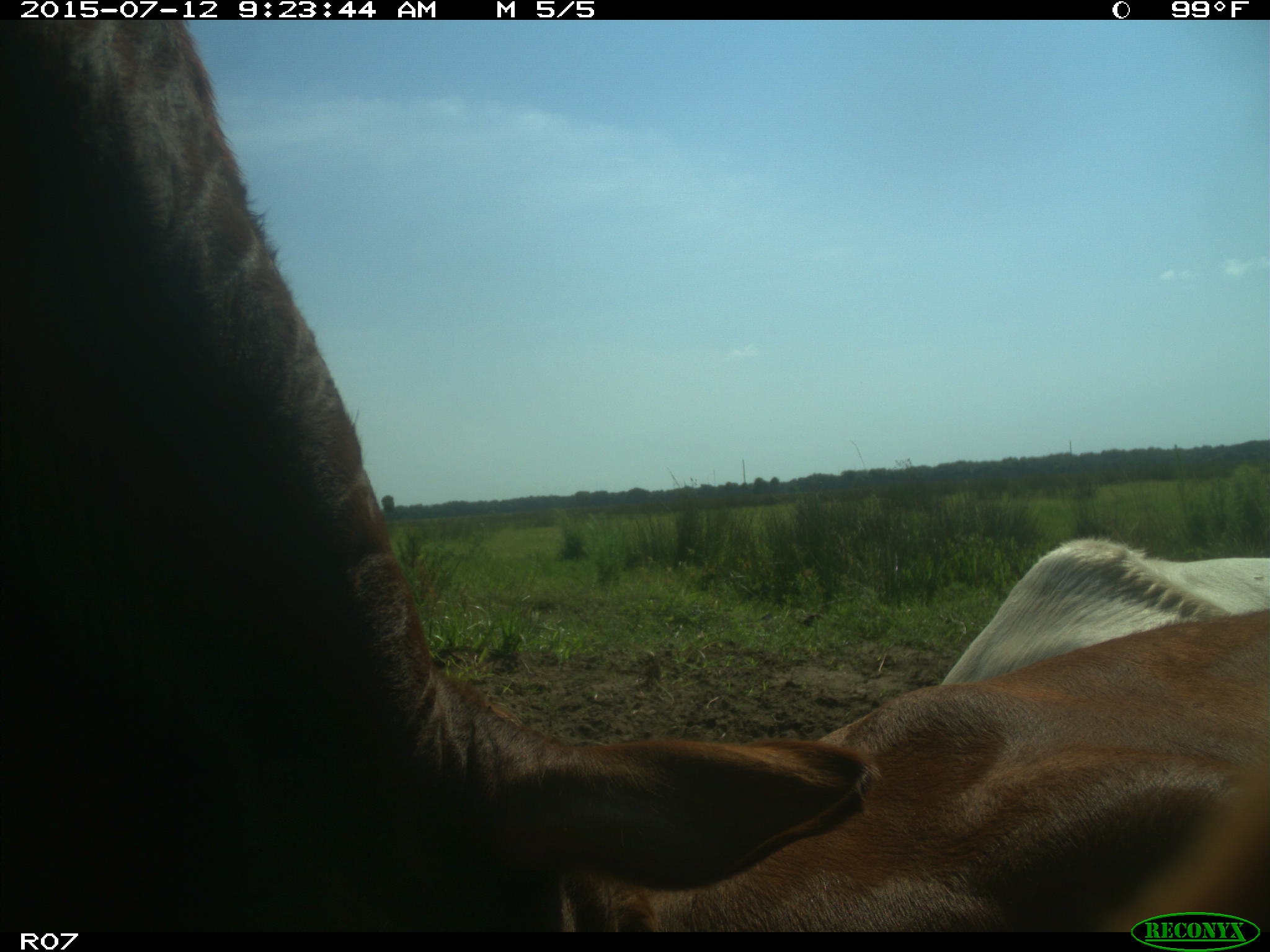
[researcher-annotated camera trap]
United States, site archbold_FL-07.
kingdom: Animalia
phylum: Chordata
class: Mammalia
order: Artiodactyla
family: Bovidae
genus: Bos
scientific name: Bos taurus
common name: domestic cow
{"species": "Bos taurus (domestic cow)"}